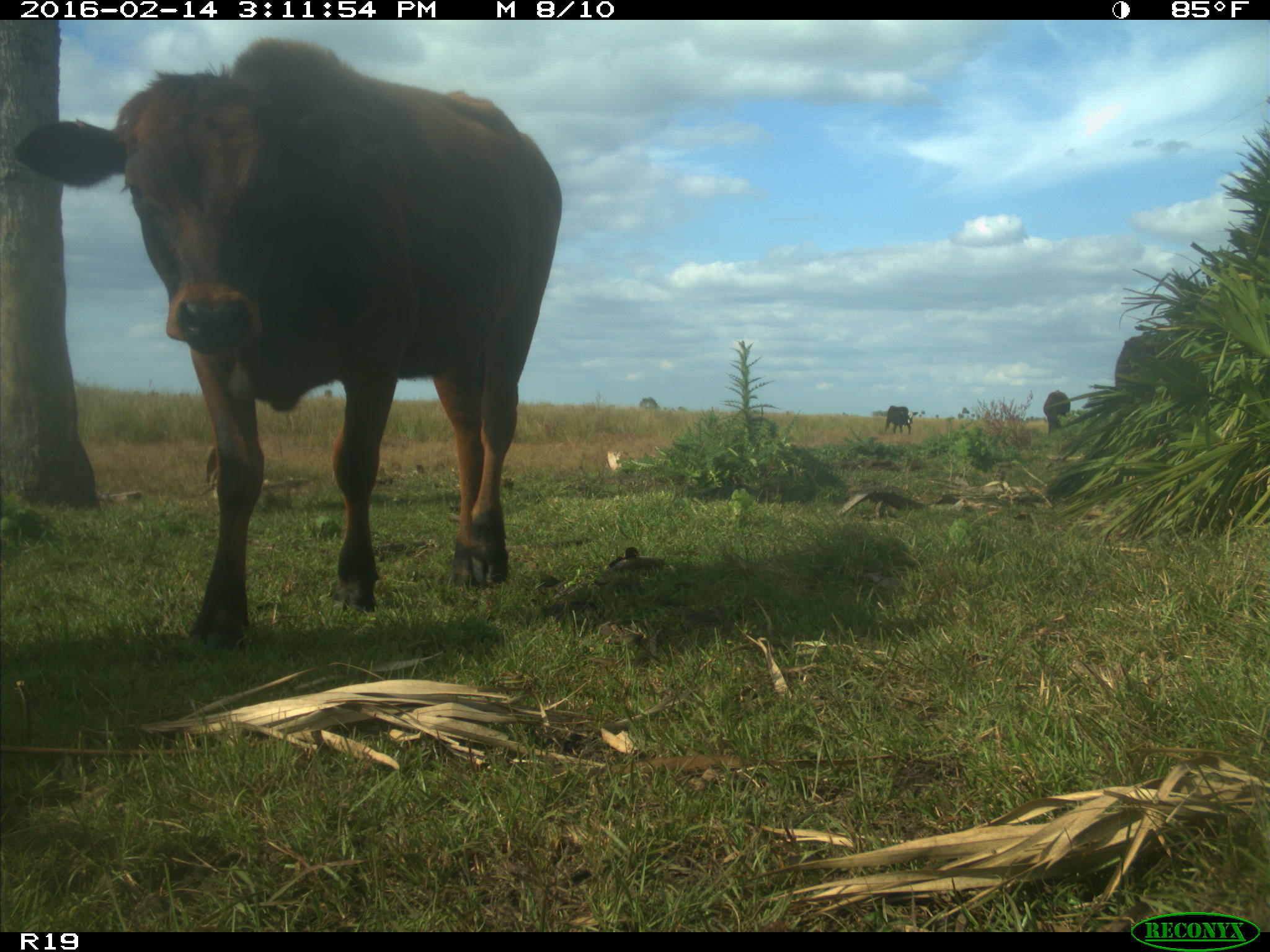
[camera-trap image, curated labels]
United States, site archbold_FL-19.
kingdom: Animalia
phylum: Chordata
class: Mammalia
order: Artiodactyla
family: Bovidae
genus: Bos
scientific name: Bos taurus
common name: domestic cow